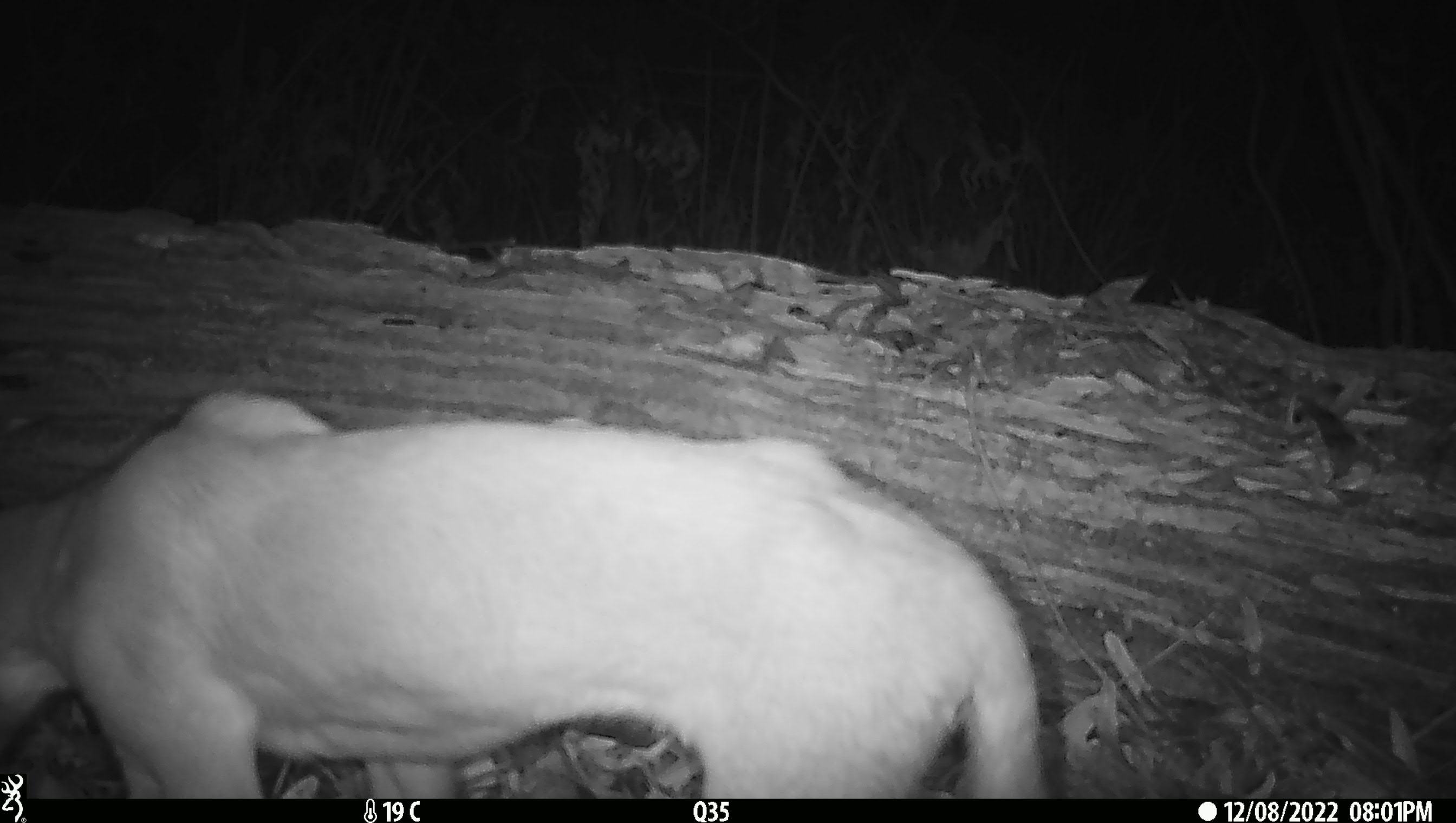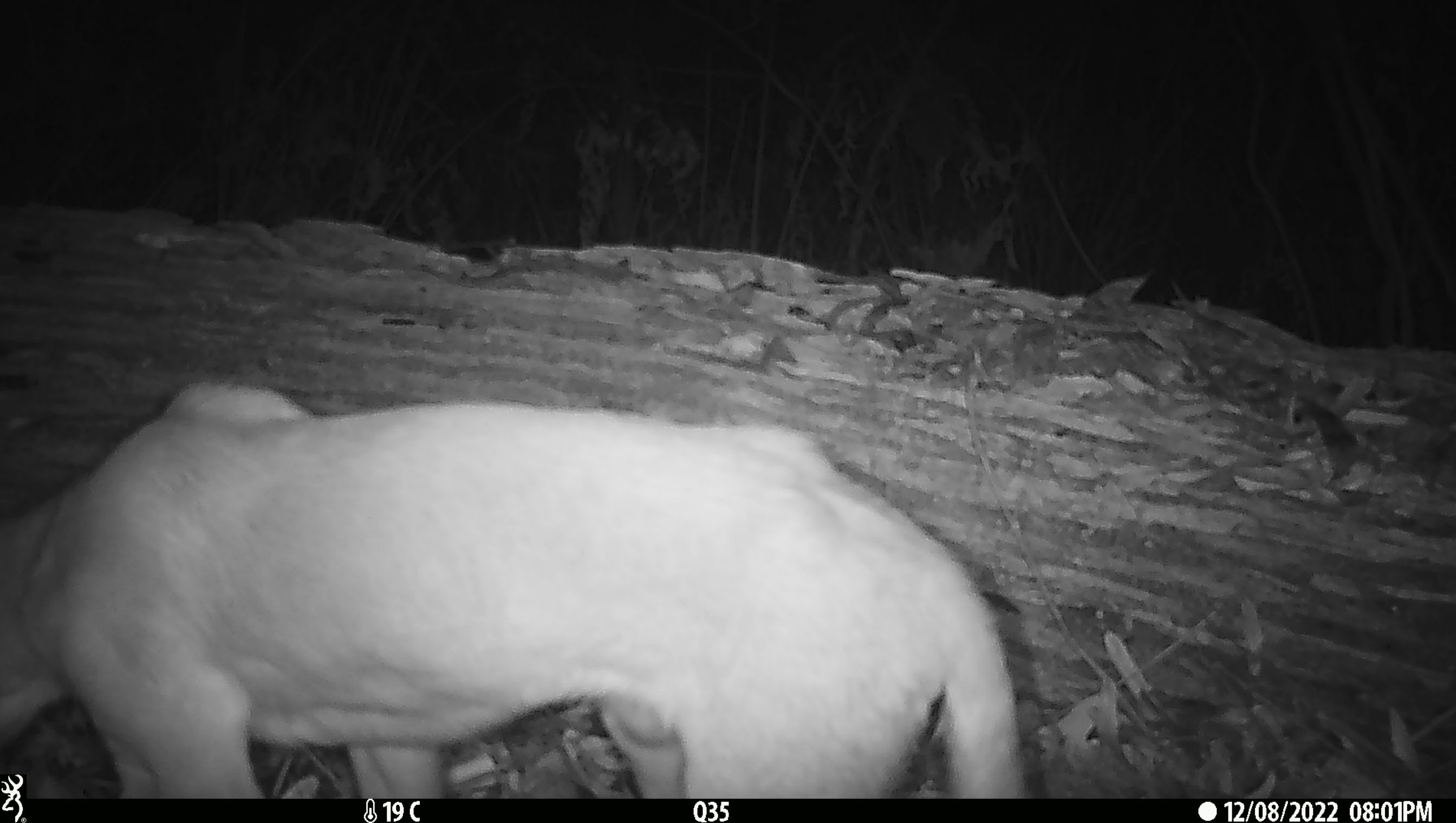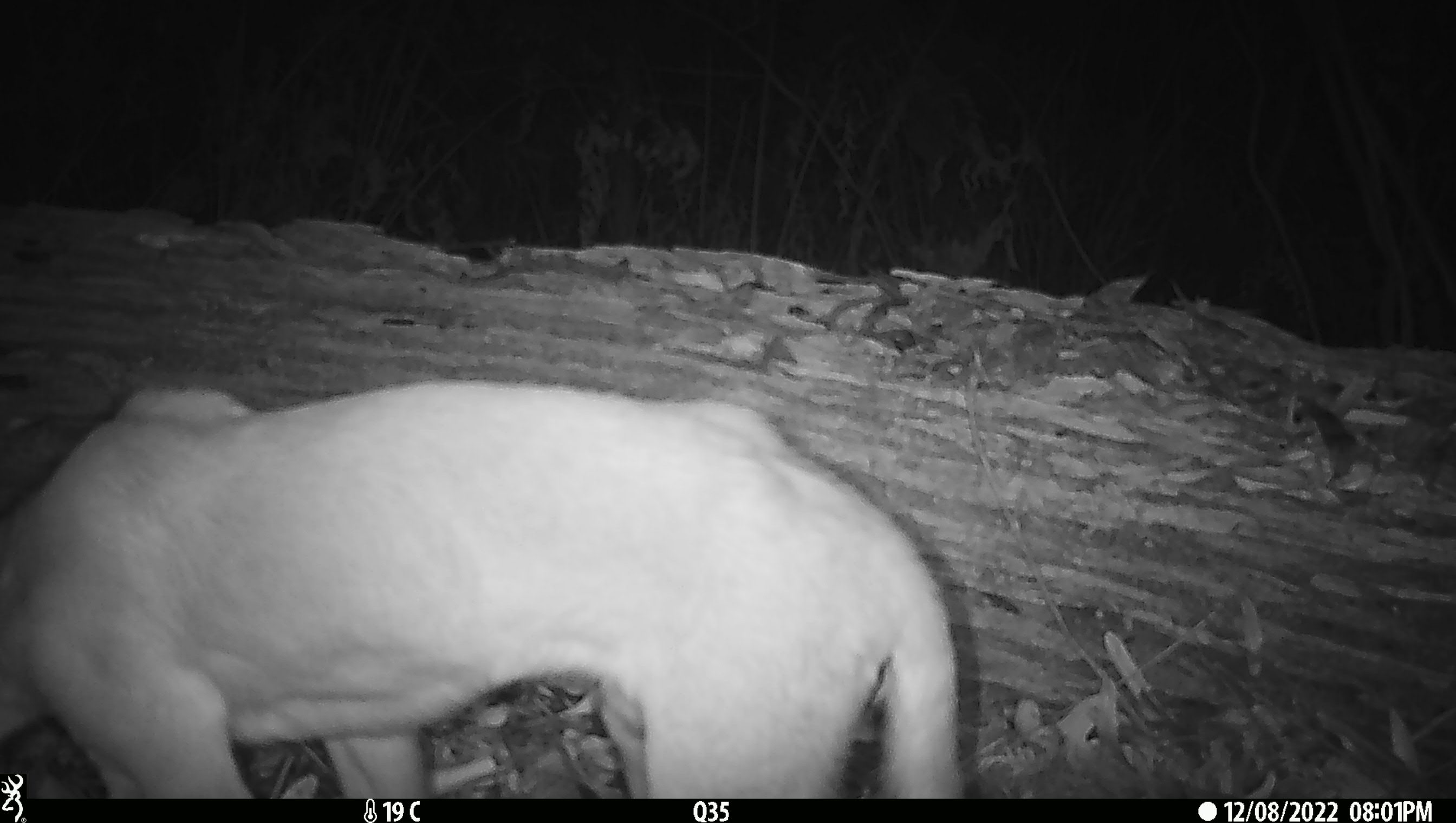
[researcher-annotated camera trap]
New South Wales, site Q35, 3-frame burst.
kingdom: Animalia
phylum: Chordata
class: Mammalia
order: Carnivora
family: Canidae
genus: Canis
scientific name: Canis familiaris dingo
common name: dingo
Dingo (Canis familiaris dingo).